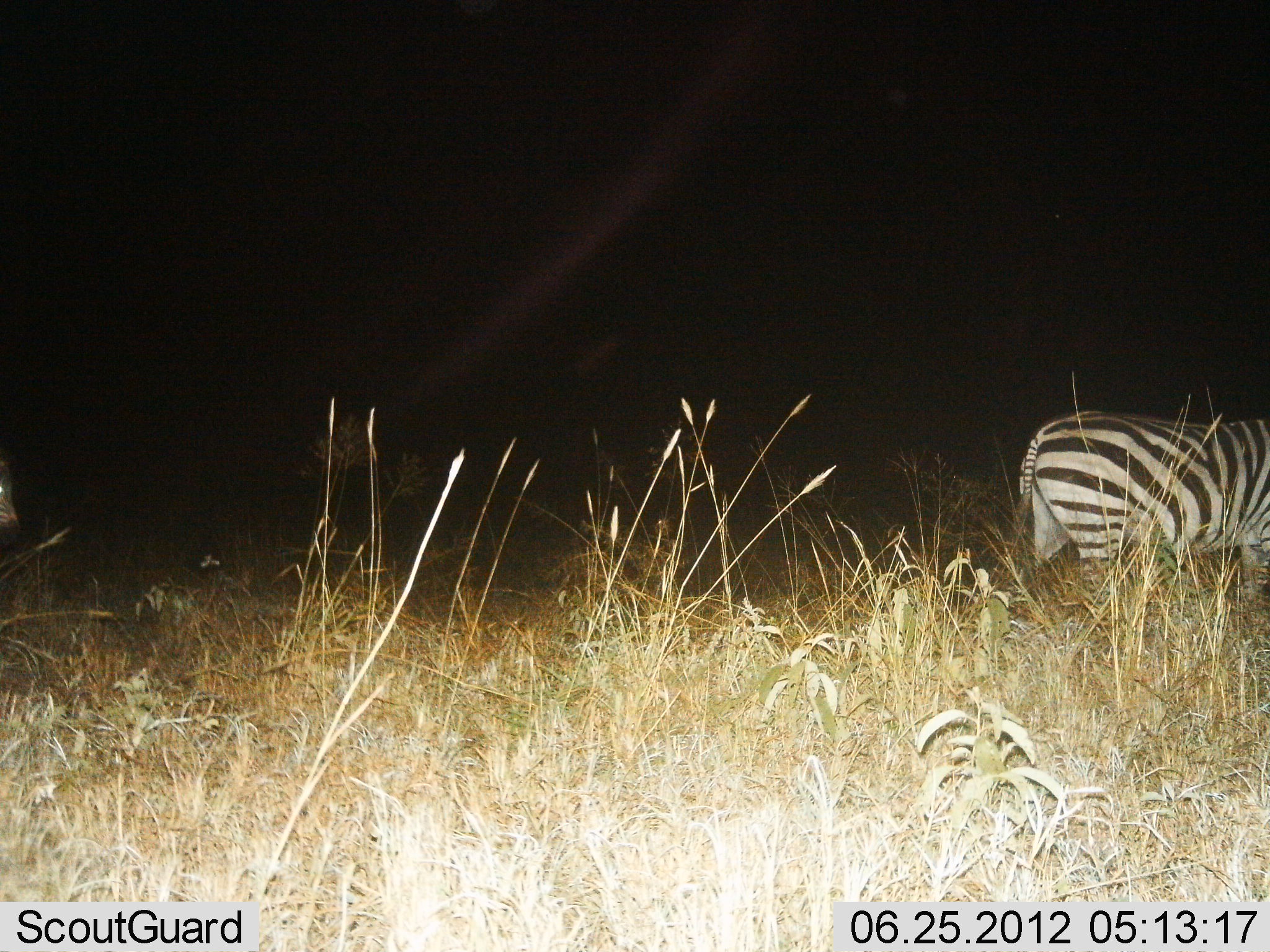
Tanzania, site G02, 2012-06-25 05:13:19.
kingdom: Animalia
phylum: Chordata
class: Mammalia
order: Perissodactyla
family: Equidae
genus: Equus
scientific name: Equus quagga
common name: plains zebra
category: zebra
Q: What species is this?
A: Zebra (plains zebra) (Equus quagga).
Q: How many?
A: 2.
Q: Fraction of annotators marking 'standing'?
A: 30%.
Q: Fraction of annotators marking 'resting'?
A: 0%.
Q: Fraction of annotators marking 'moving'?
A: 70%.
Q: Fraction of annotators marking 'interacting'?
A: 0%.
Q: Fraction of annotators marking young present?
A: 0%.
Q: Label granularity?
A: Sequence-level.